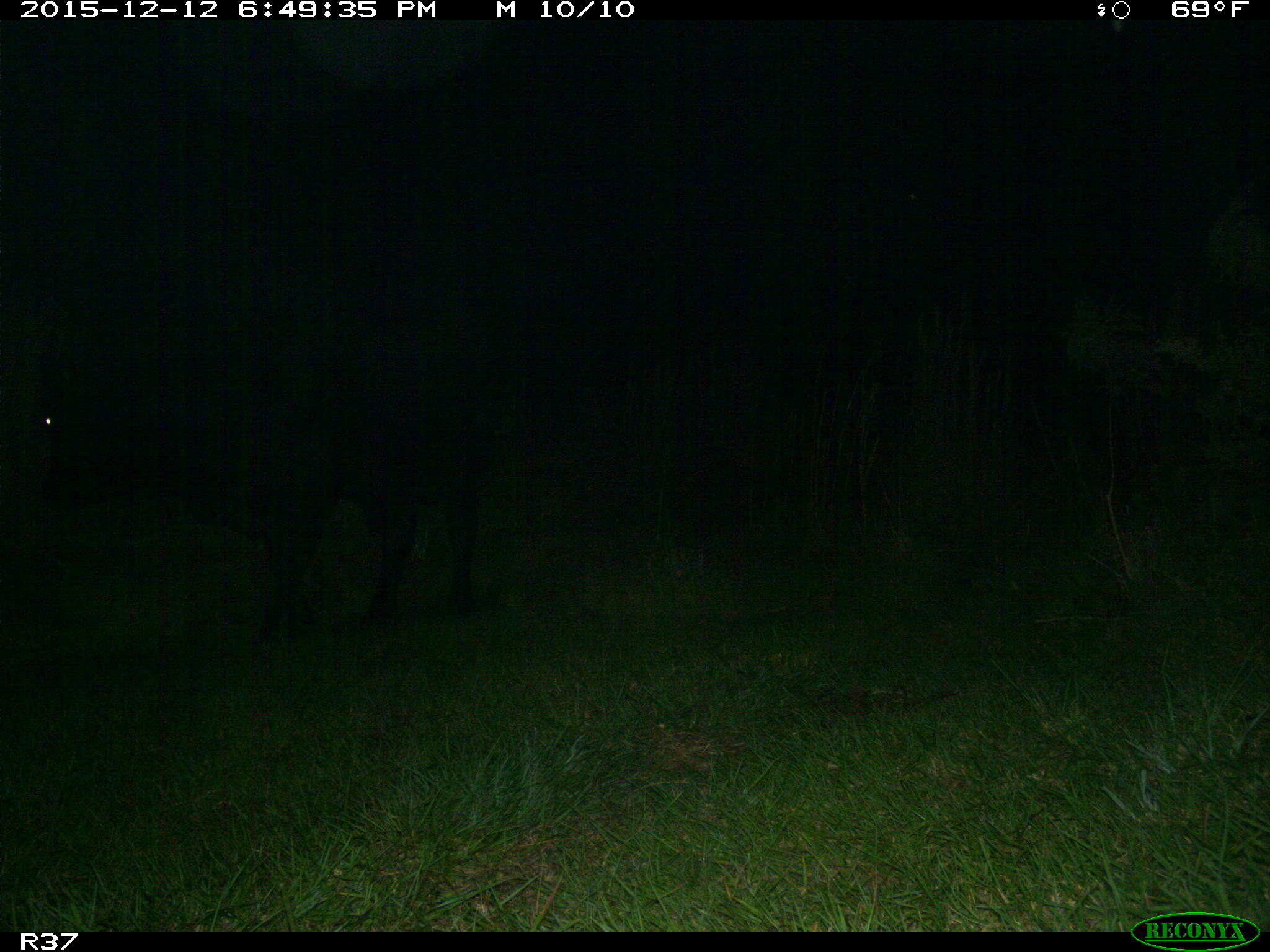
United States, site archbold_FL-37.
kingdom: Animalia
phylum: Chordata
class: Mammalia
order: Artiodactyla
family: Bovidae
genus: Bos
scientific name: Bos taurus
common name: domestic cow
Bos taurus (domestic cow).